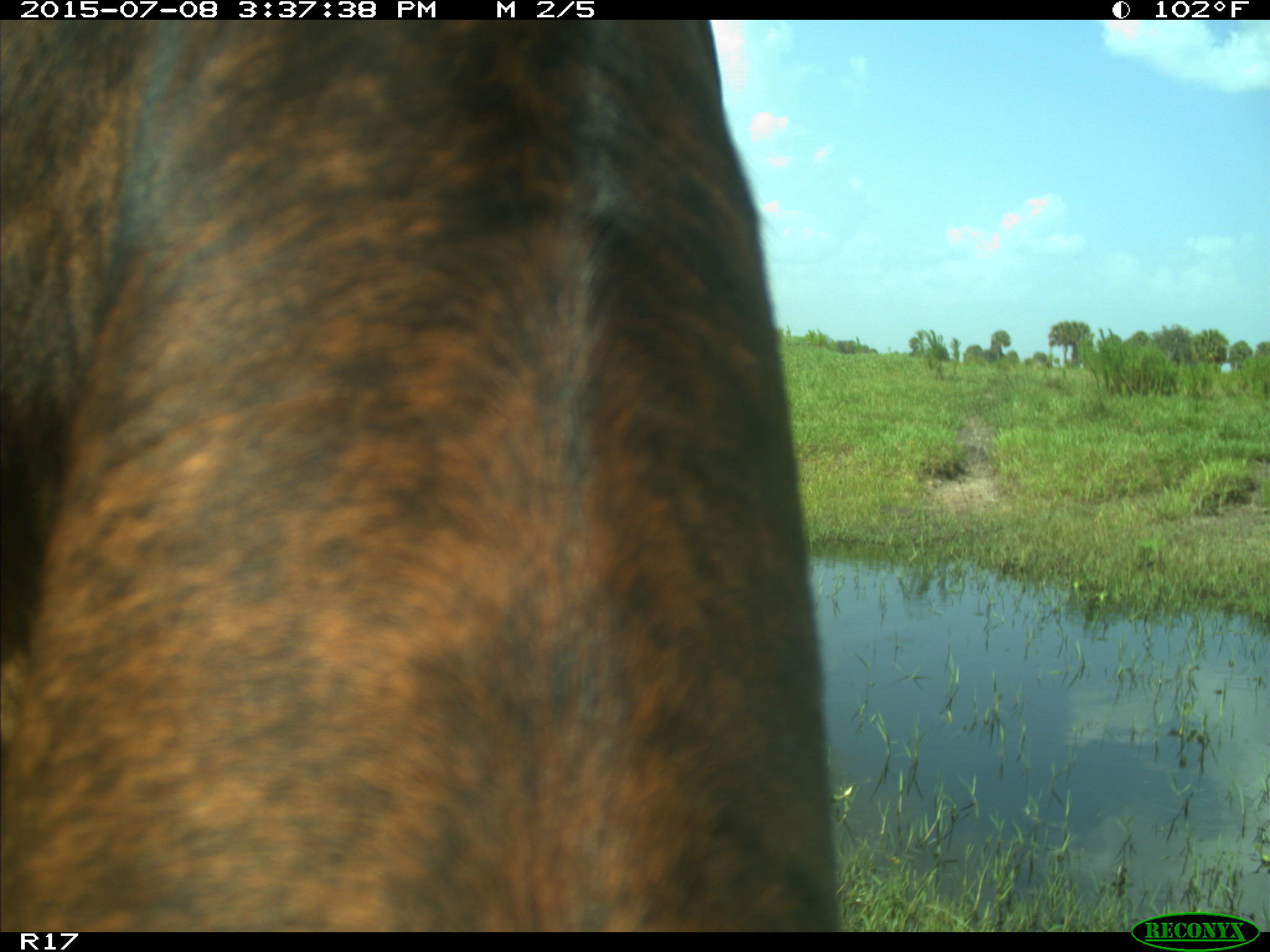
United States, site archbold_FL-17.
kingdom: Animalia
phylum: Chordata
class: Mammalia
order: Artiodactyla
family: Bovidae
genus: Bos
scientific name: Bos taurus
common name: domestic cow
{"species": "Bos taurus (domestic cow)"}